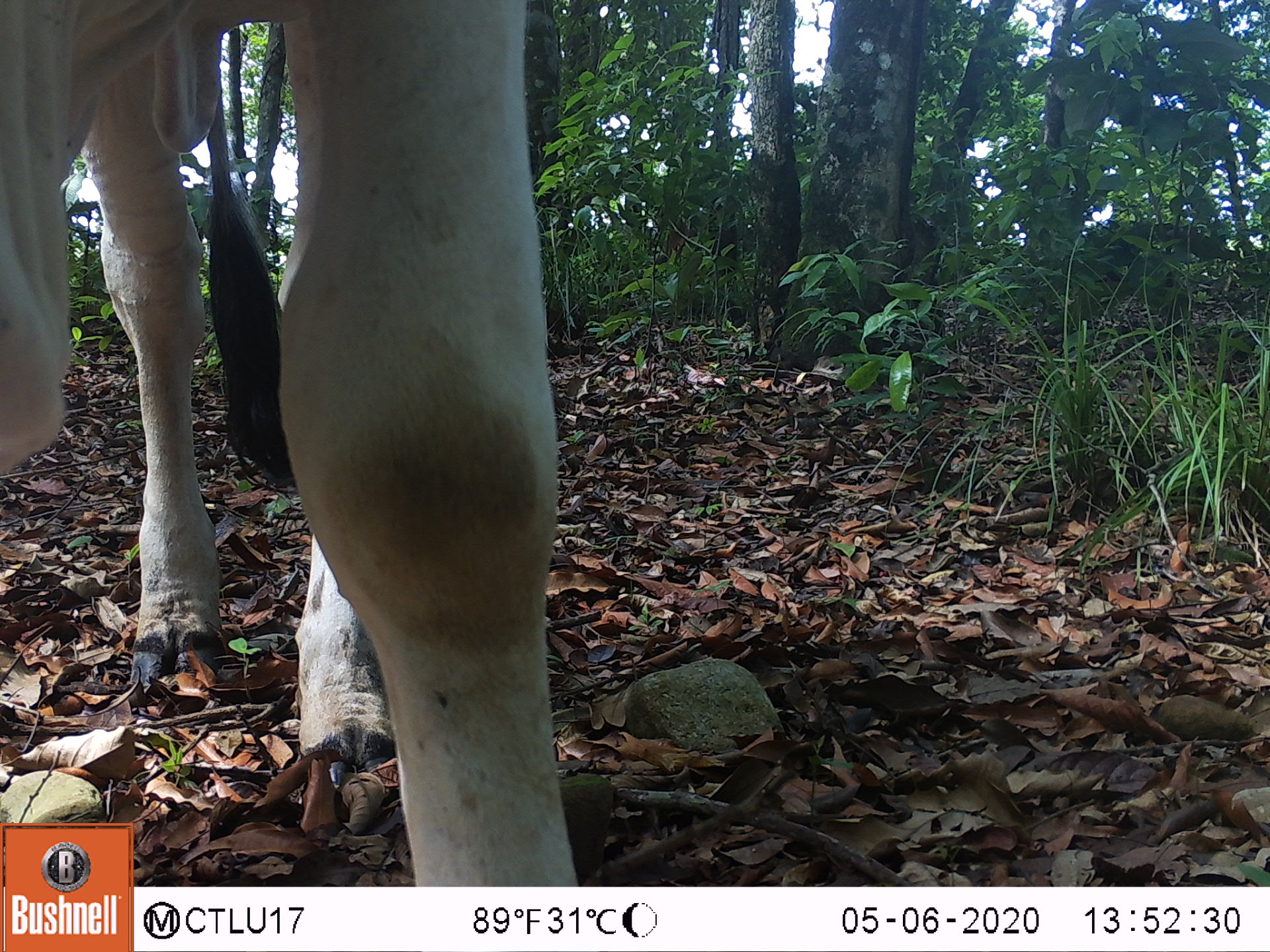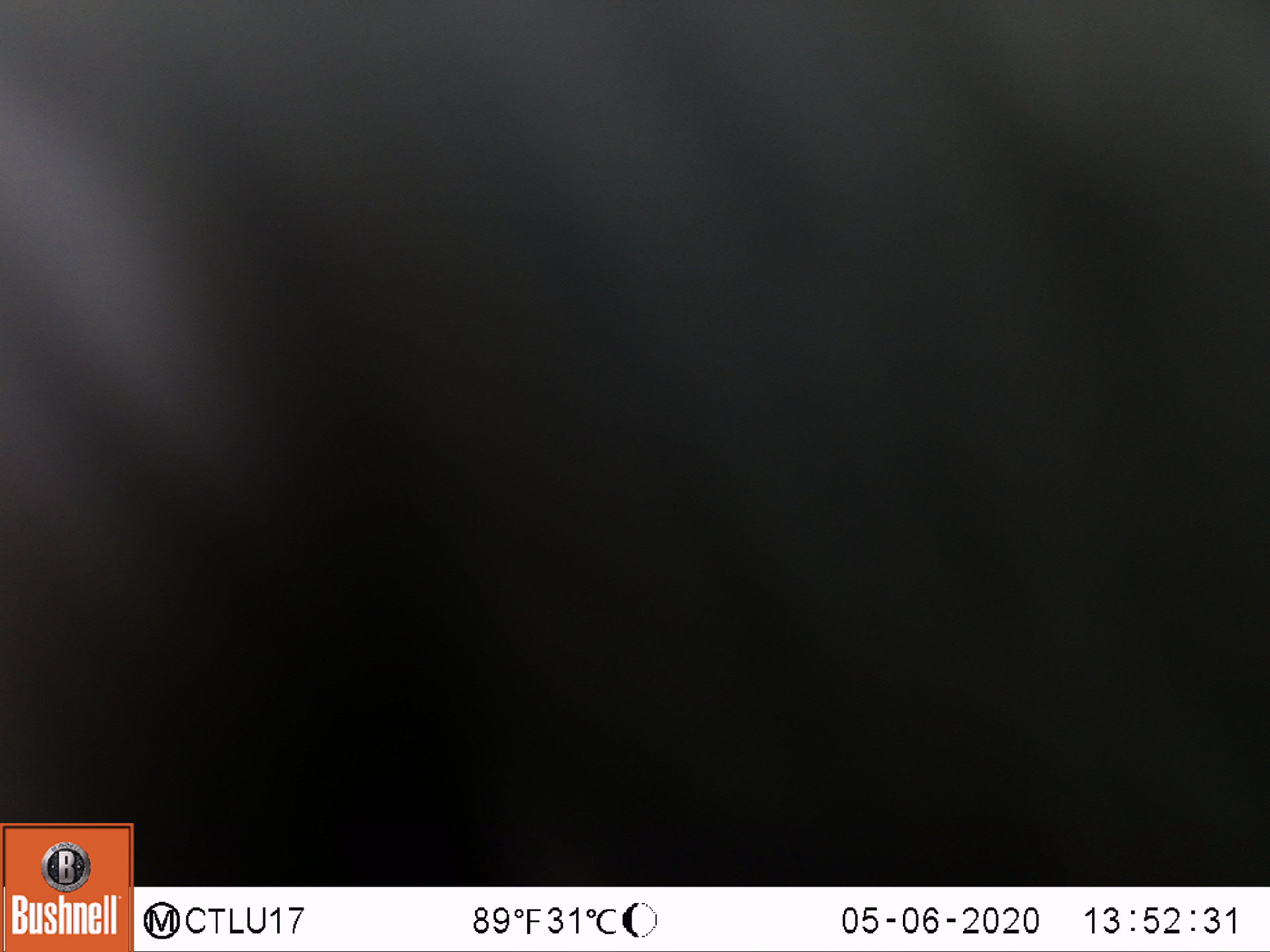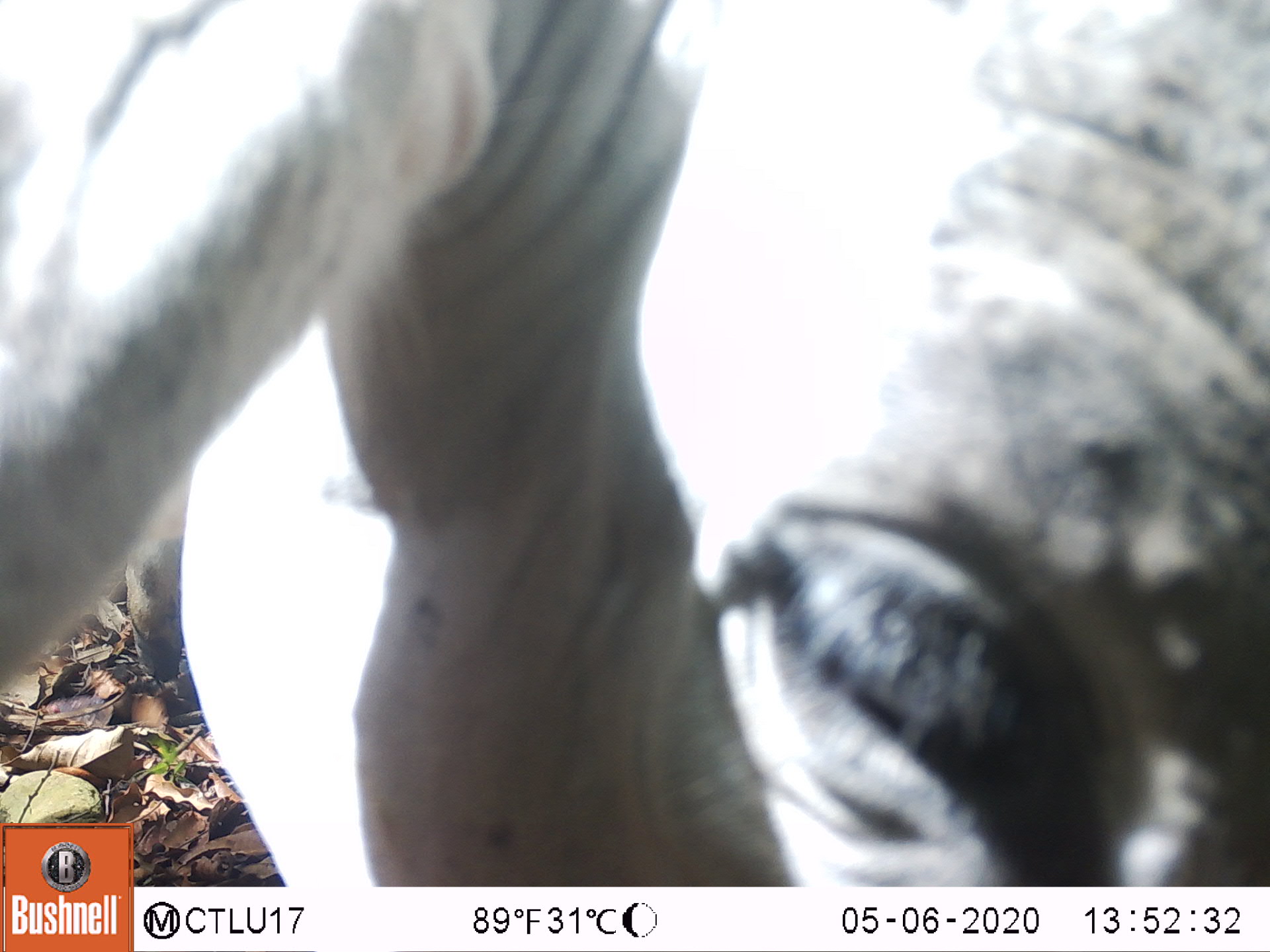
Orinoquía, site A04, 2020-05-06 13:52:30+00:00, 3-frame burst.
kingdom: Animalia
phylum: Chordata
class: Mammalia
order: Artiodactyla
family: Bovidae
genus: Bos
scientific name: Bos taurus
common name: cow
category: cattle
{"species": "cattle (cow) (Bos taurus)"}